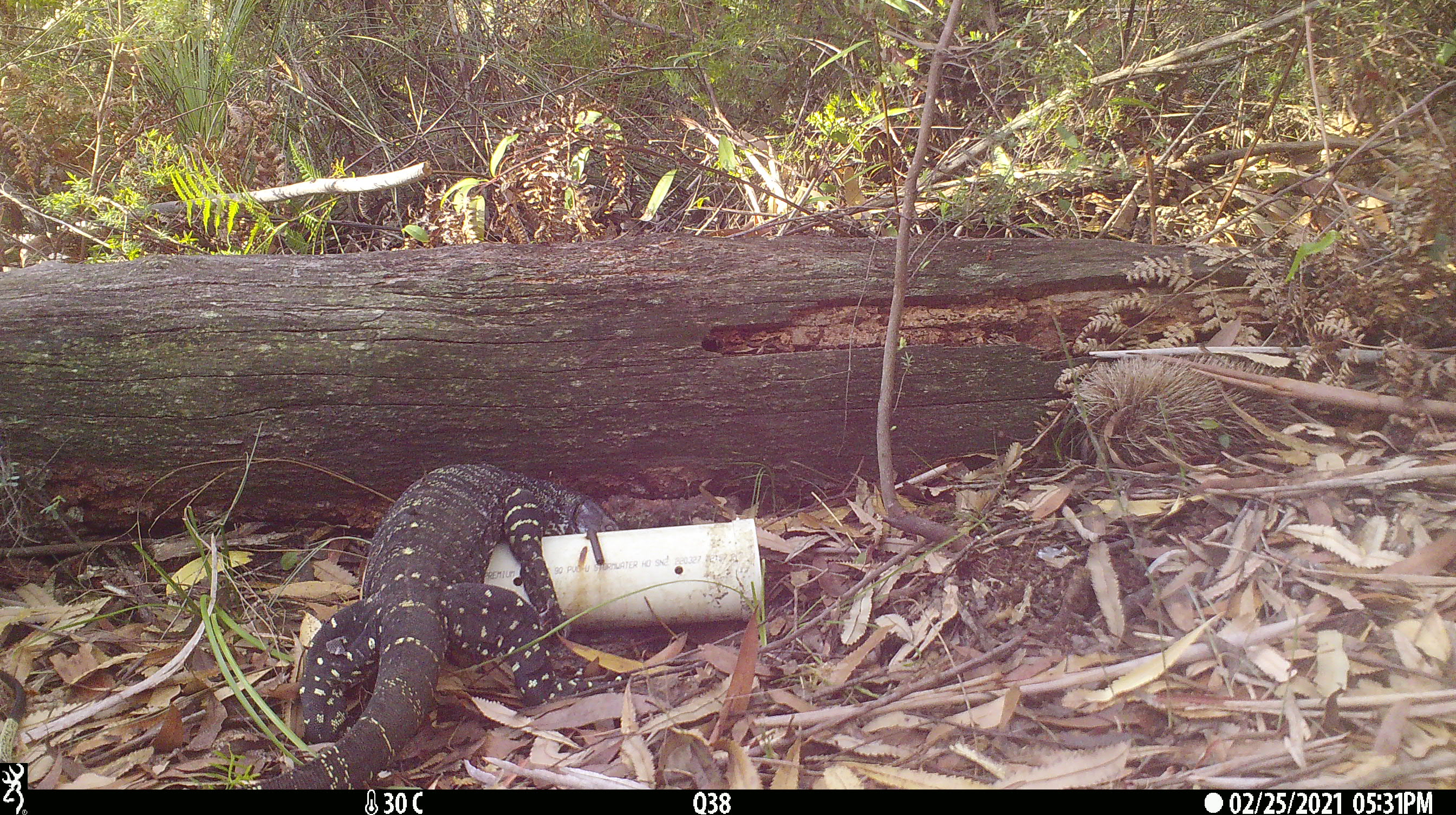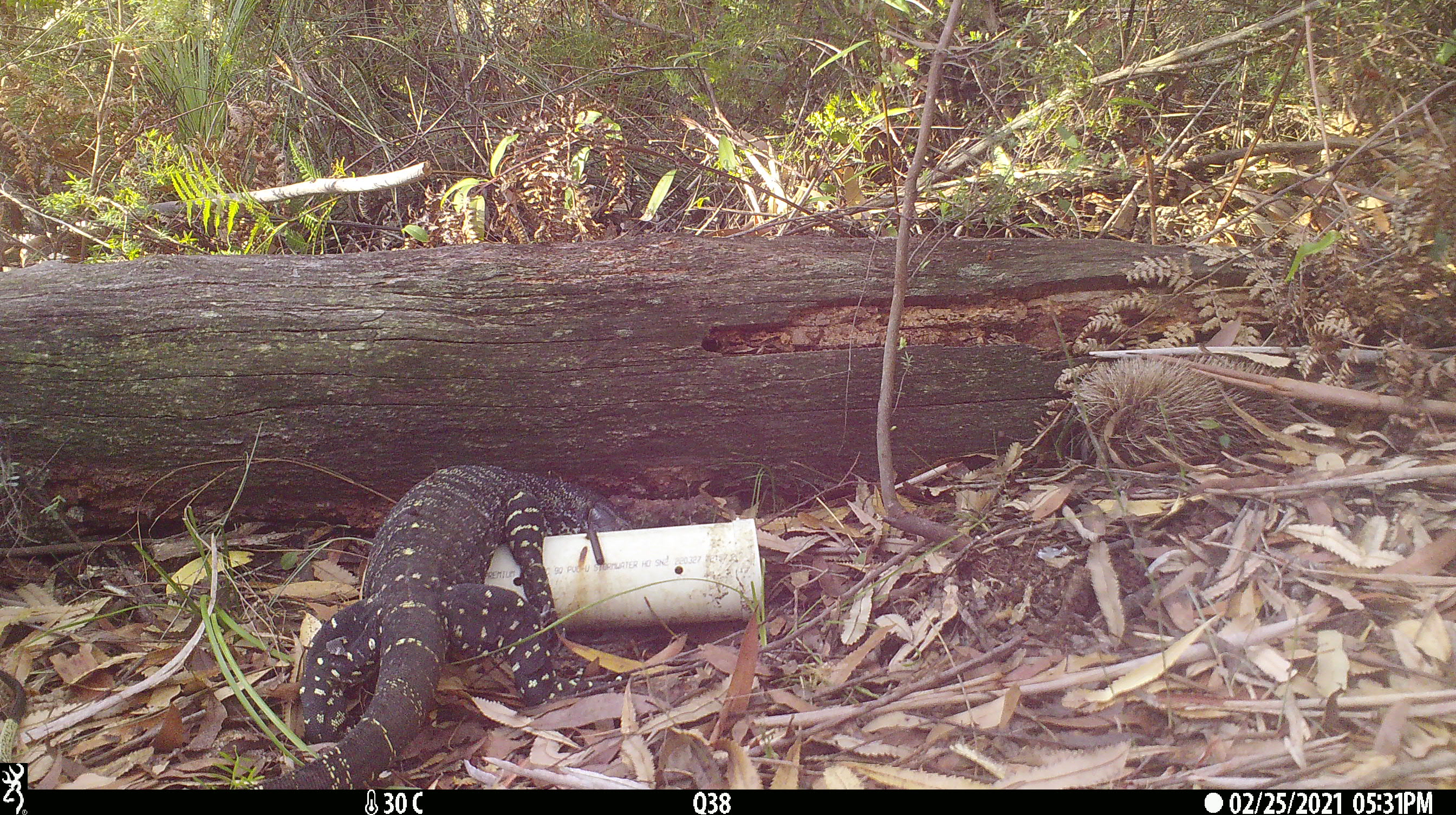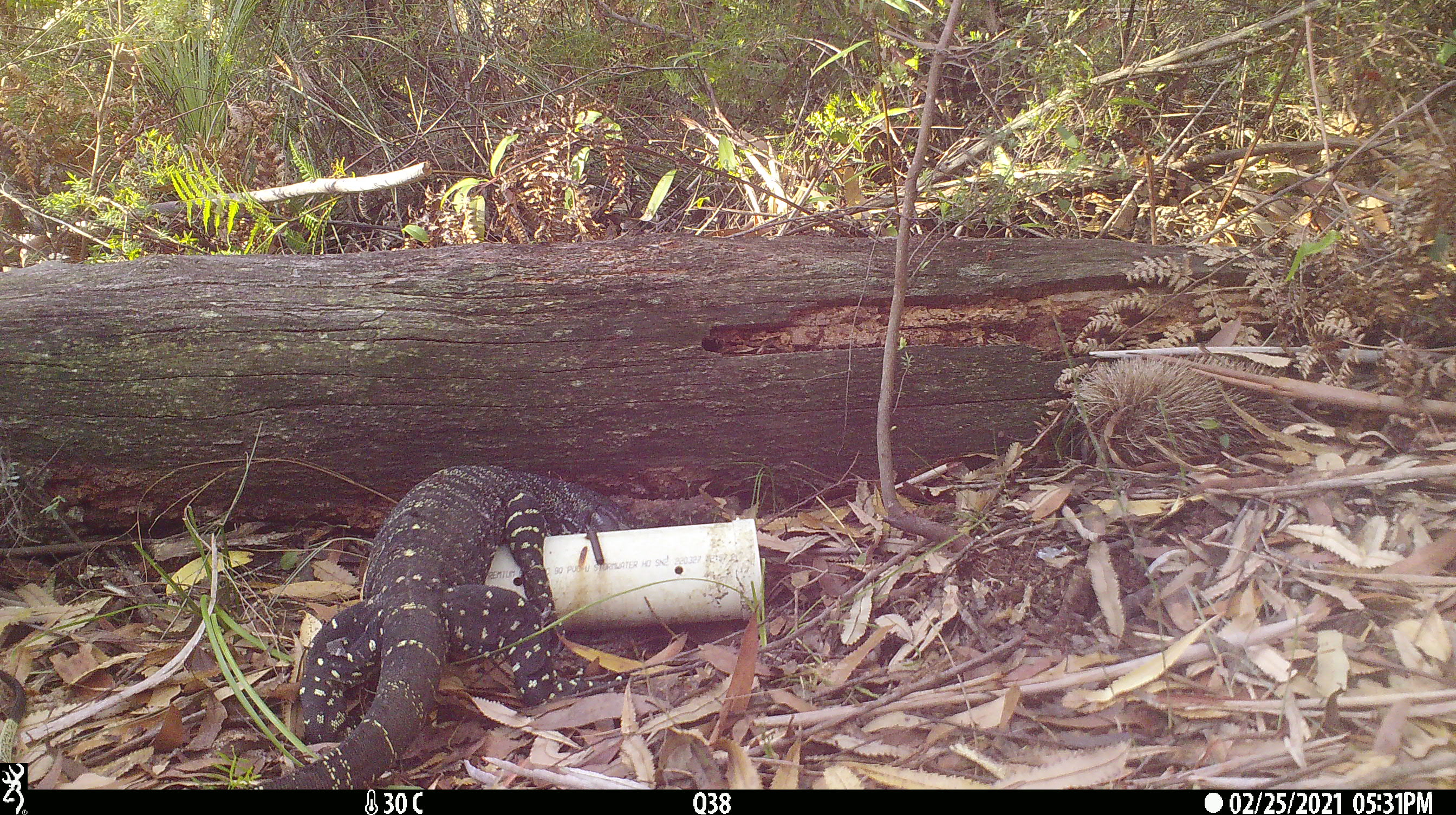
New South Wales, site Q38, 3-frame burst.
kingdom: Animalia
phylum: Chordata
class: Reptilia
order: Squamata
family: Varanidae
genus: Varanus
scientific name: Varanus varius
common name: lace monitor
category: goanna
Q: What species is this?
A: Goanna (lace monitor) (Varanus varius).